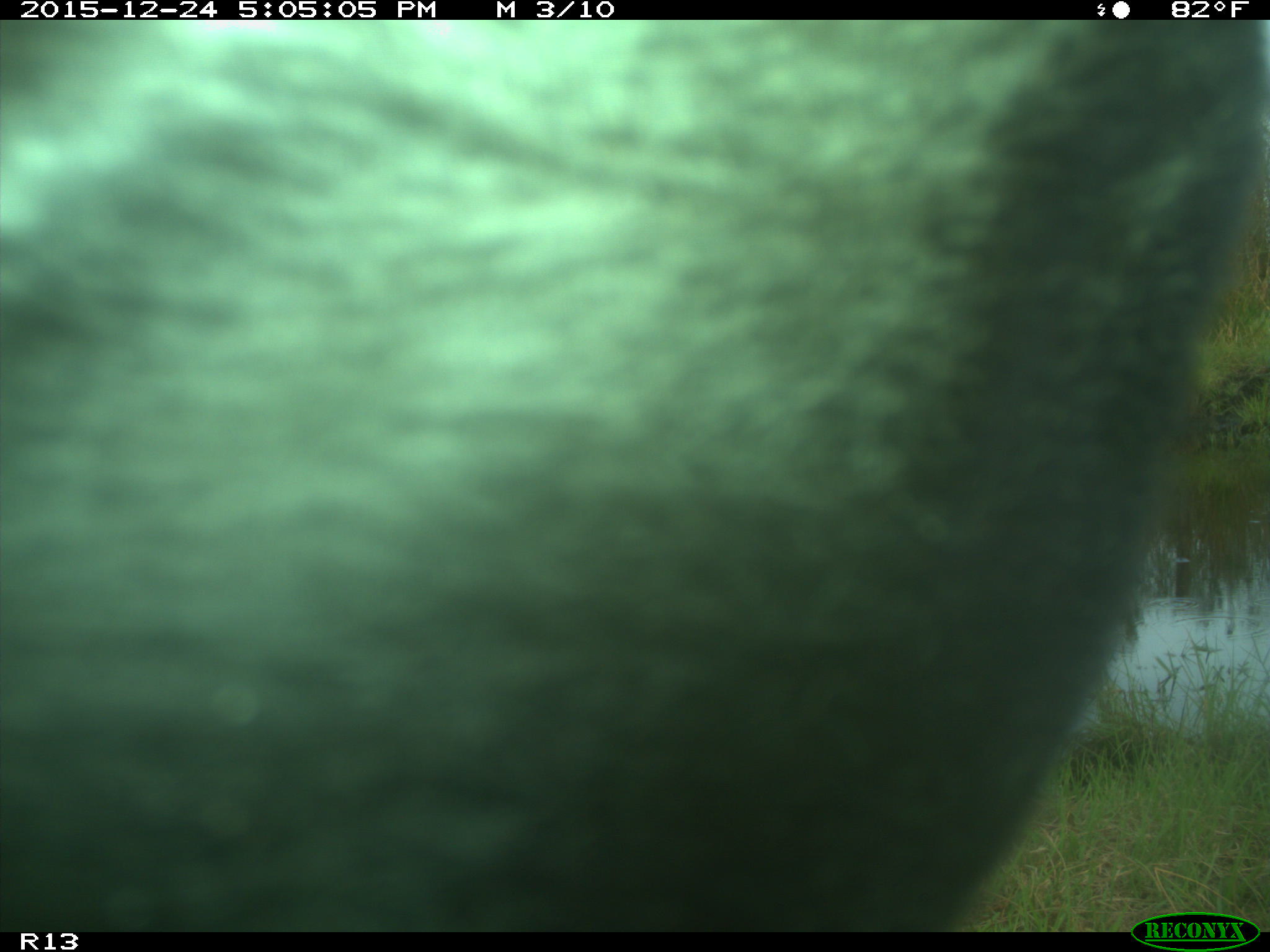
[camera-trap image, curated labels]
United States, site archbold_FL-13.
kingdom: Animalia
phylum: Chordata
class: Mammalia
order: Artiodactyla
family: Bovidae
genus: Bos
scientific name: Bos taurus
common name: domestic cow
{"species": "Bos taurus (domestic cow)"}